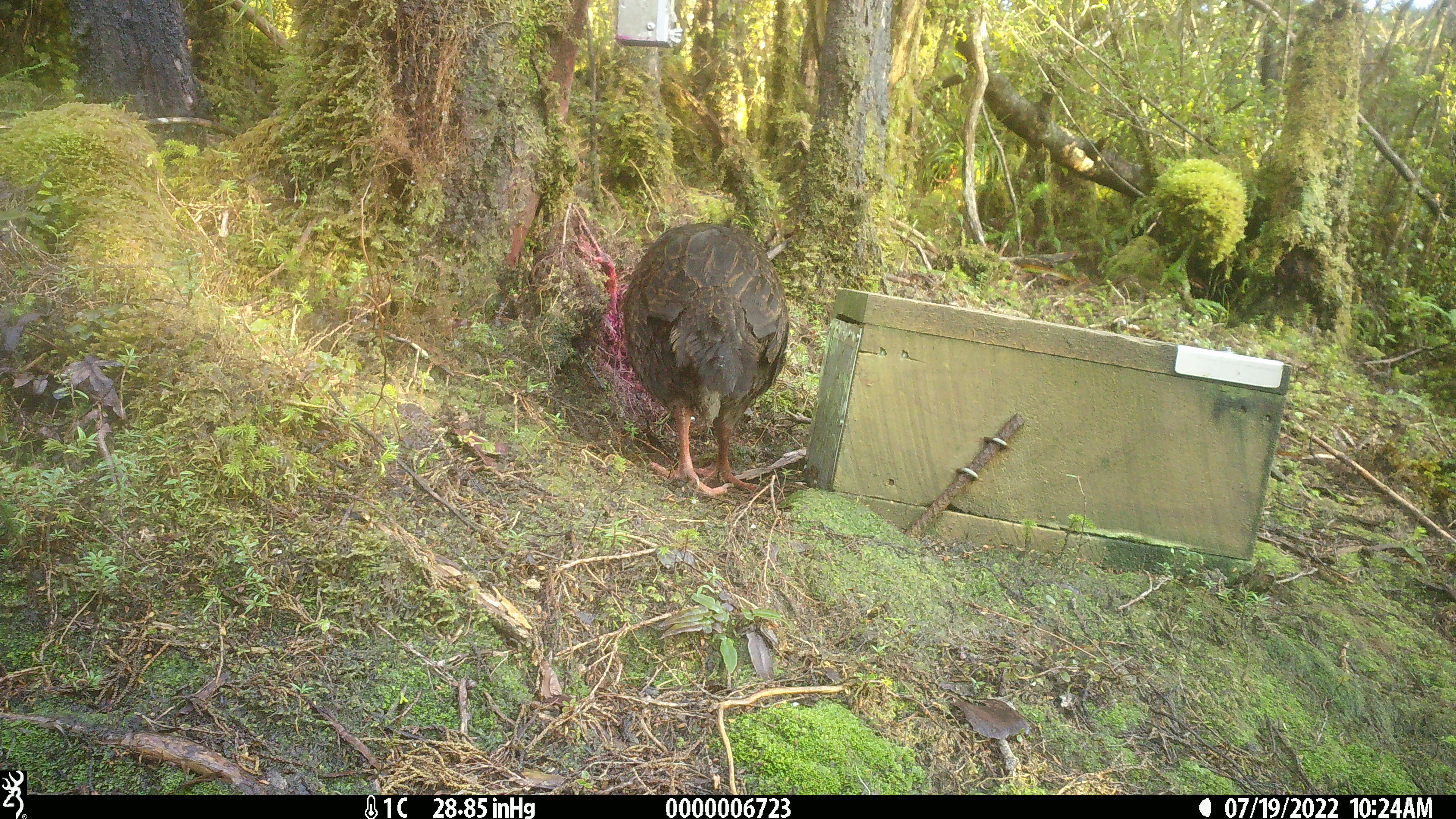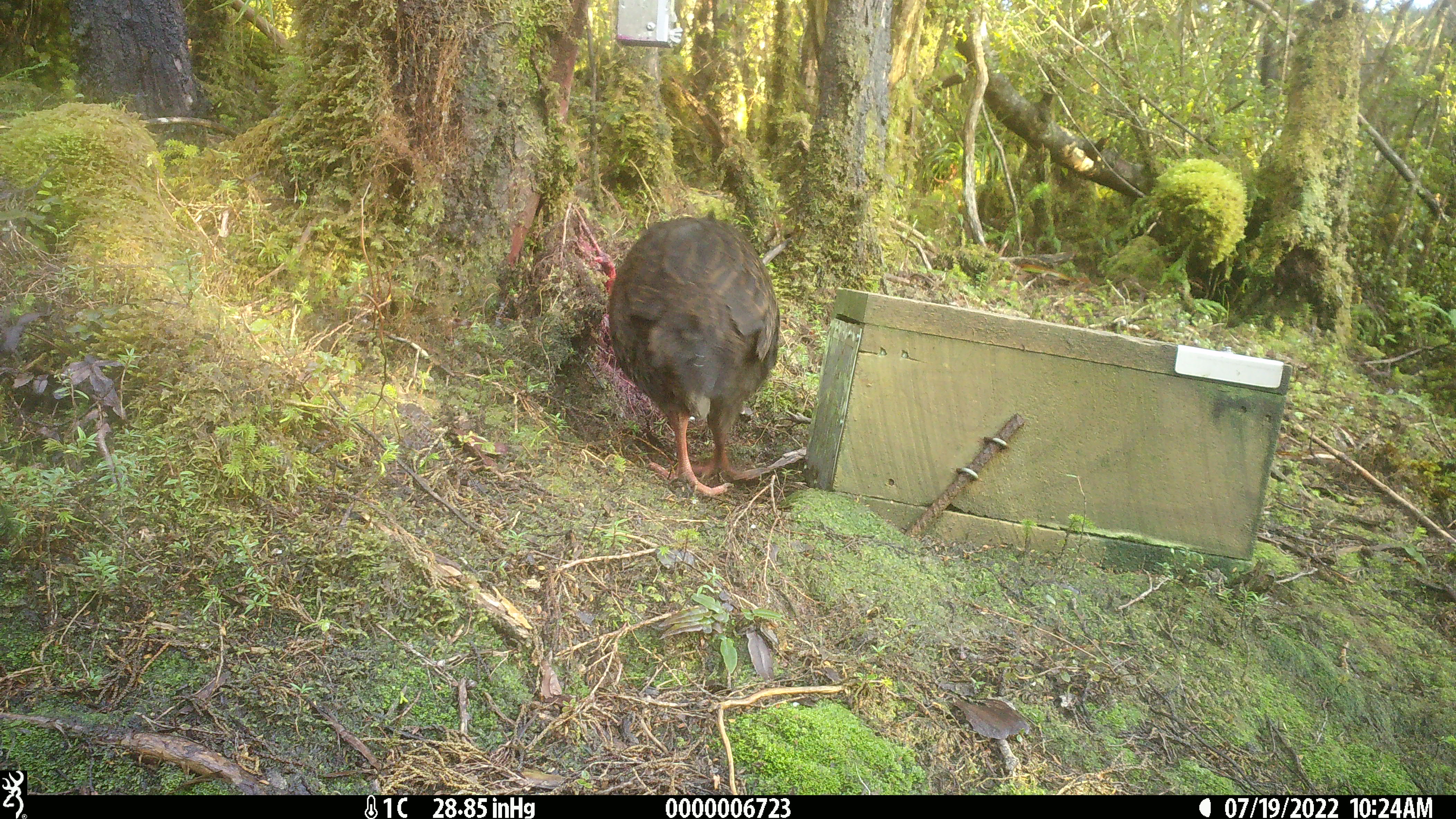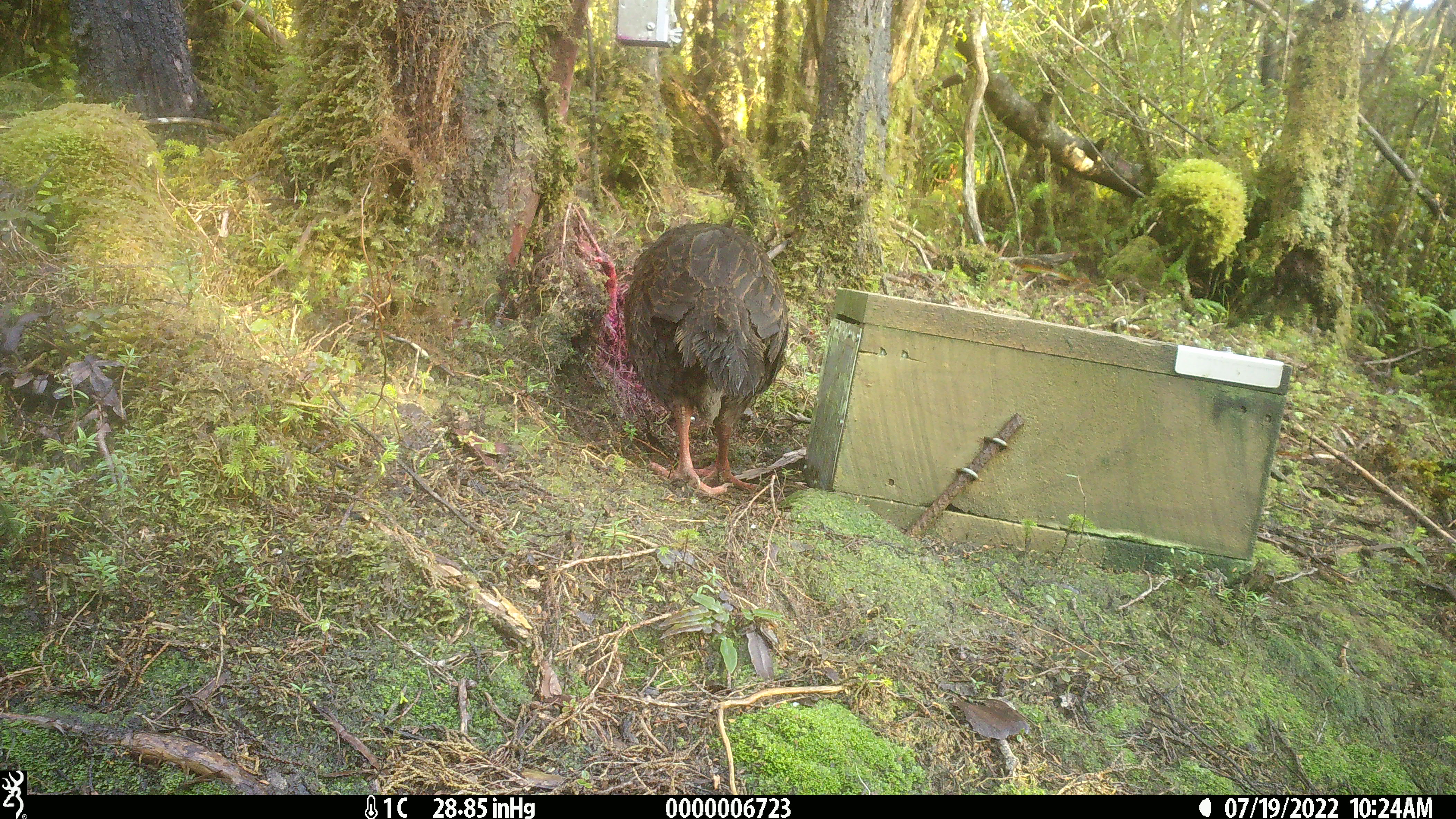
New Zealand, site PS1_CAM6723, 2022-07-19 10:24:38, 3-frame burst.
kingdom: Animalia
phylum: Chordata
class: Aves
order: Gruiformes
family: Rallidae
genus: Gallirallus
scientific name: Gallirallus australis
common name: weka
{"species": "weka (Gallirallus australis)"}